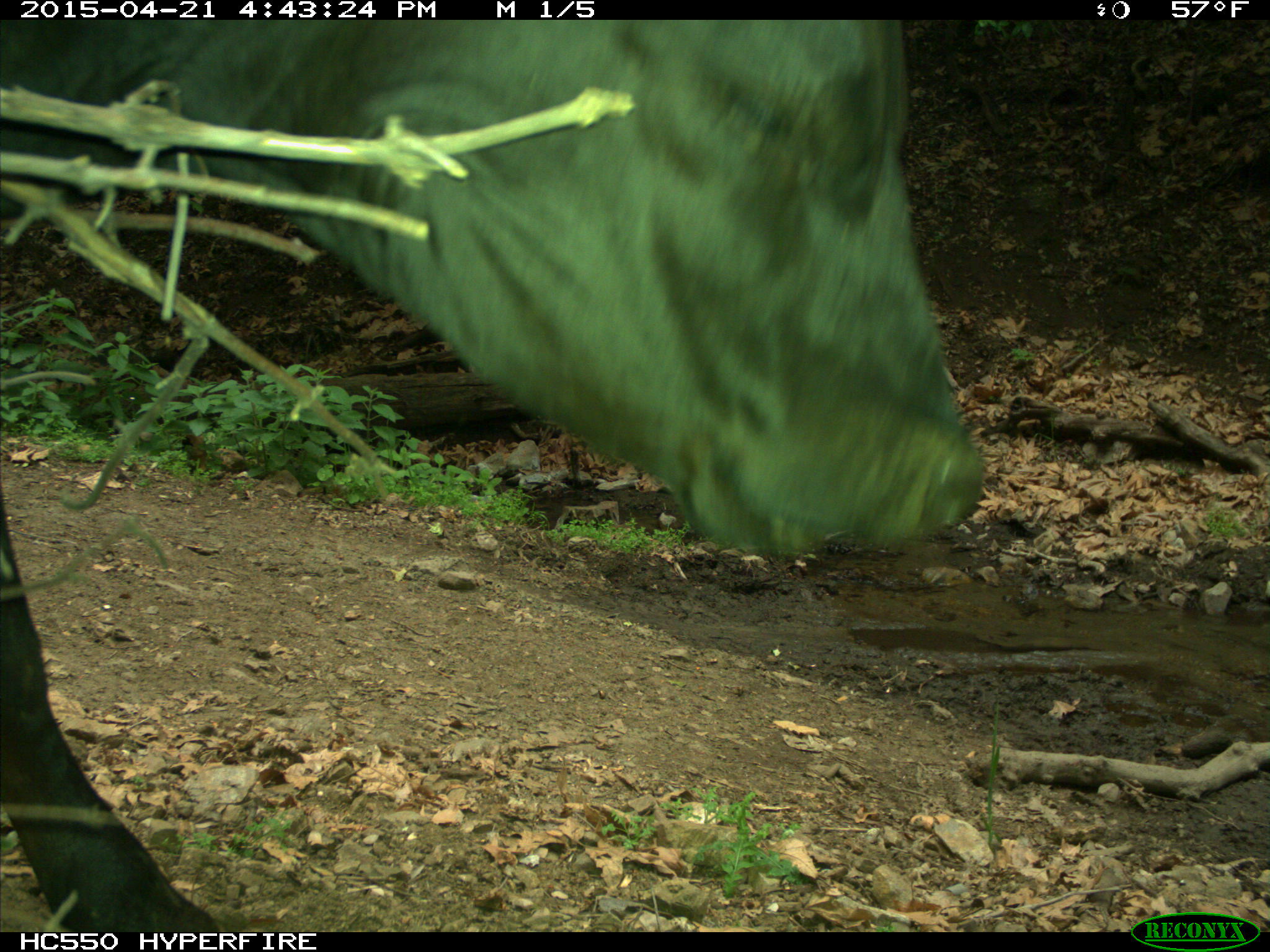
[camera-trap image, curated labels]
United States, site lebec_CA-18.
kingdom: Animalia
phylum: Chordata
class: Mammalia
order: Artiodactyla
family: Bovidae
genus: Bos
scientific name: Bos taurus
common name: domestic cow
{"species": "Bos taurus (domestic cow)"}